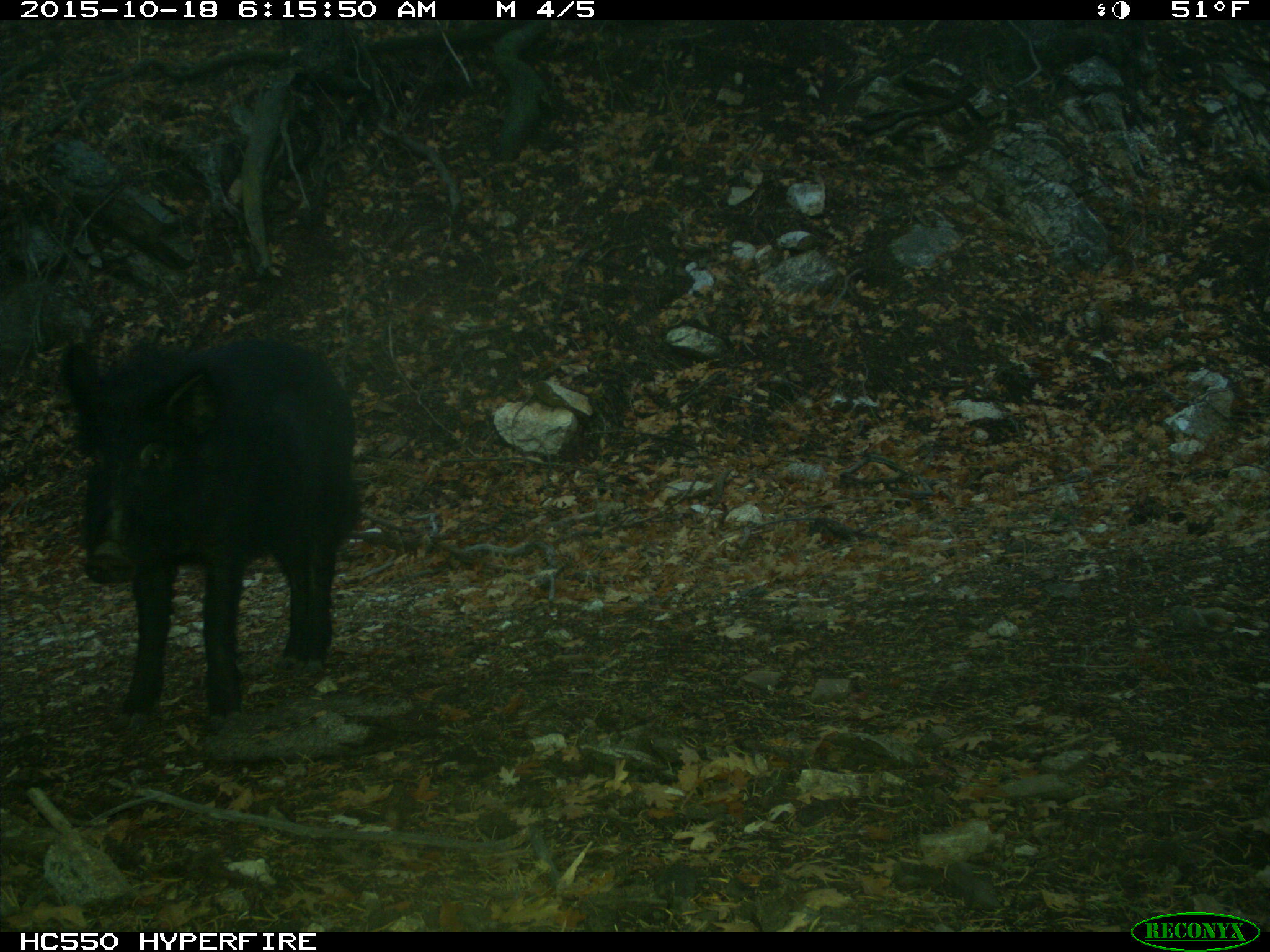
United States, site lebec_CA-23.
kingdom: Animalia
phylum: Chordata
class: Mammalia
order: Artiodactyla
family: Suidae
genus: Sus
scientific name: Sus scrofa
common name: wild boar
Sus scrofa (wild boar).